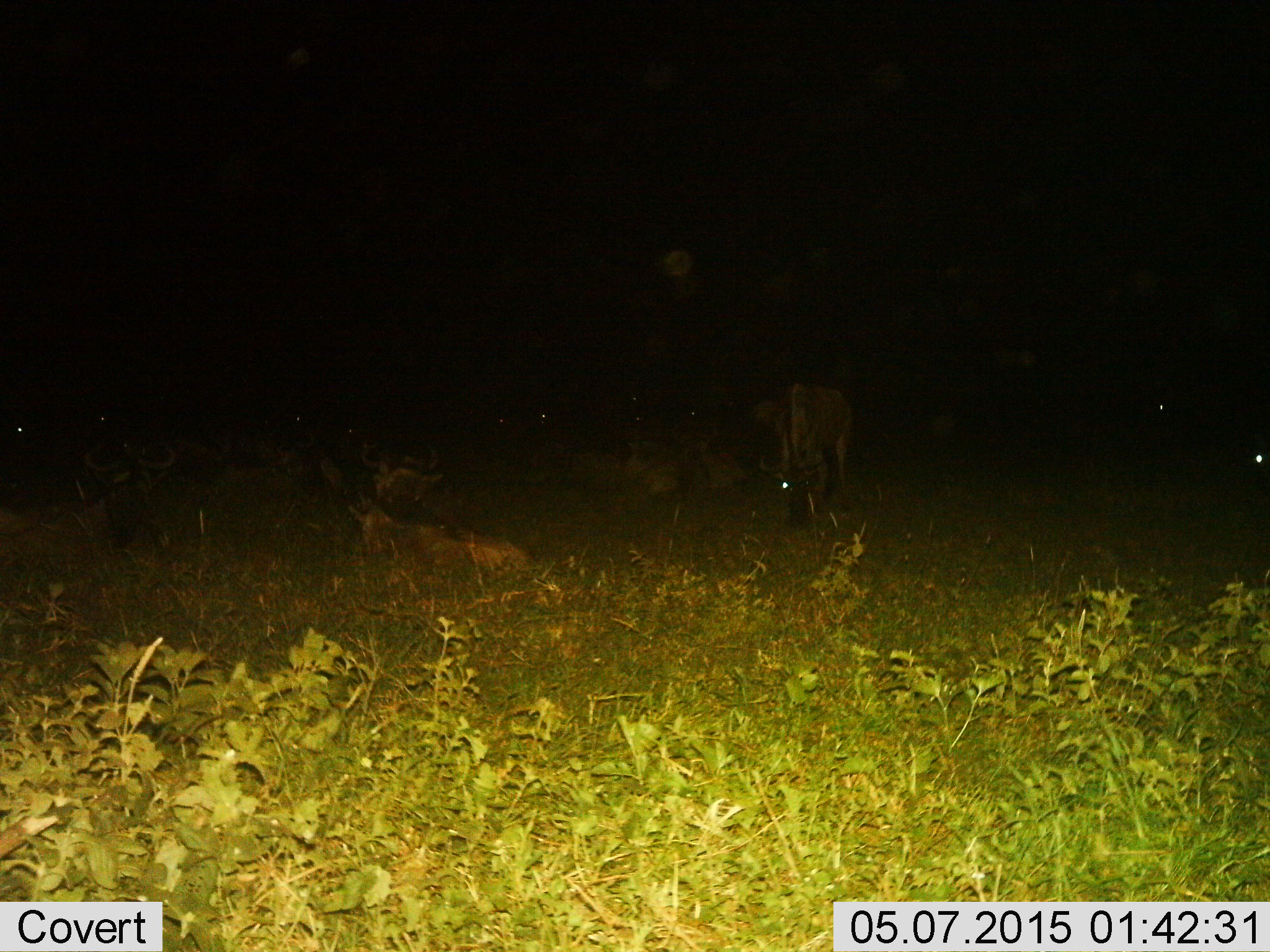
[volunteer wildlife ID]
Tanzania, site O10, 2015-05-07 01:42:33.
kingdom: Animalia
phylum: Chordata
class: Mammalia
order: Artiodactyla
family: Bovidae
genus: Connochaetes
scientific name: Connochaetes taurinus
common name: blue wildebeest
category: wildebeest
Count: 8.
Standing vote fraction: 60%.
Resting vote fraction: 100%.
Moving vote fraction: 10%.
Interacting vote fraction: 0%.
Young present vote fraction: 20%.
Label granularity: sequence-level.